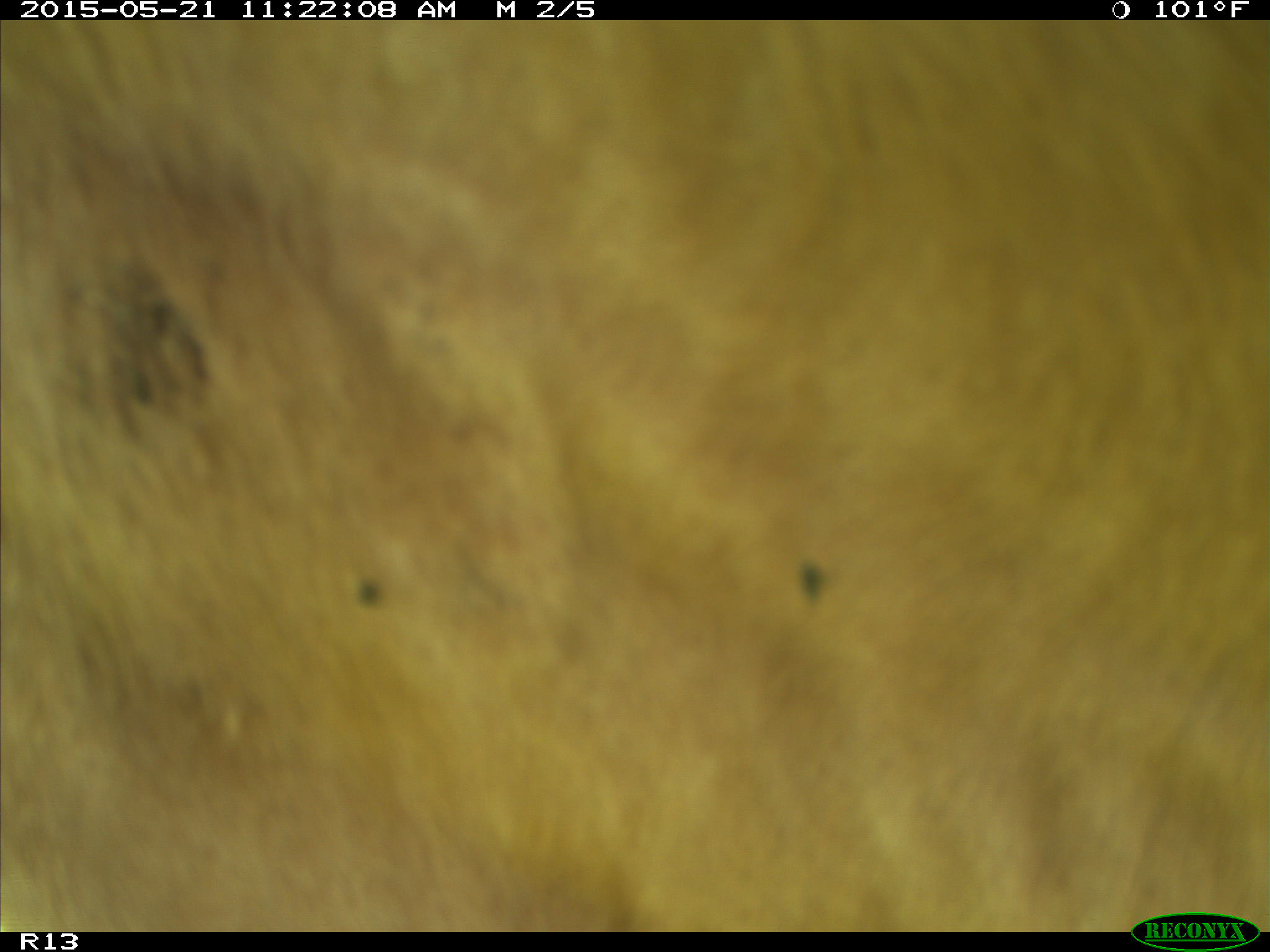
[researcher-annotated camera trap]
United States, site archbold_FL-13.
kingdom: Animalia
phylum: Chordata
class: Mammalia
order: Artiodactyla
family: Bovidae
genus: Bos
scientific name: Bos taurus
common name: domestic cow